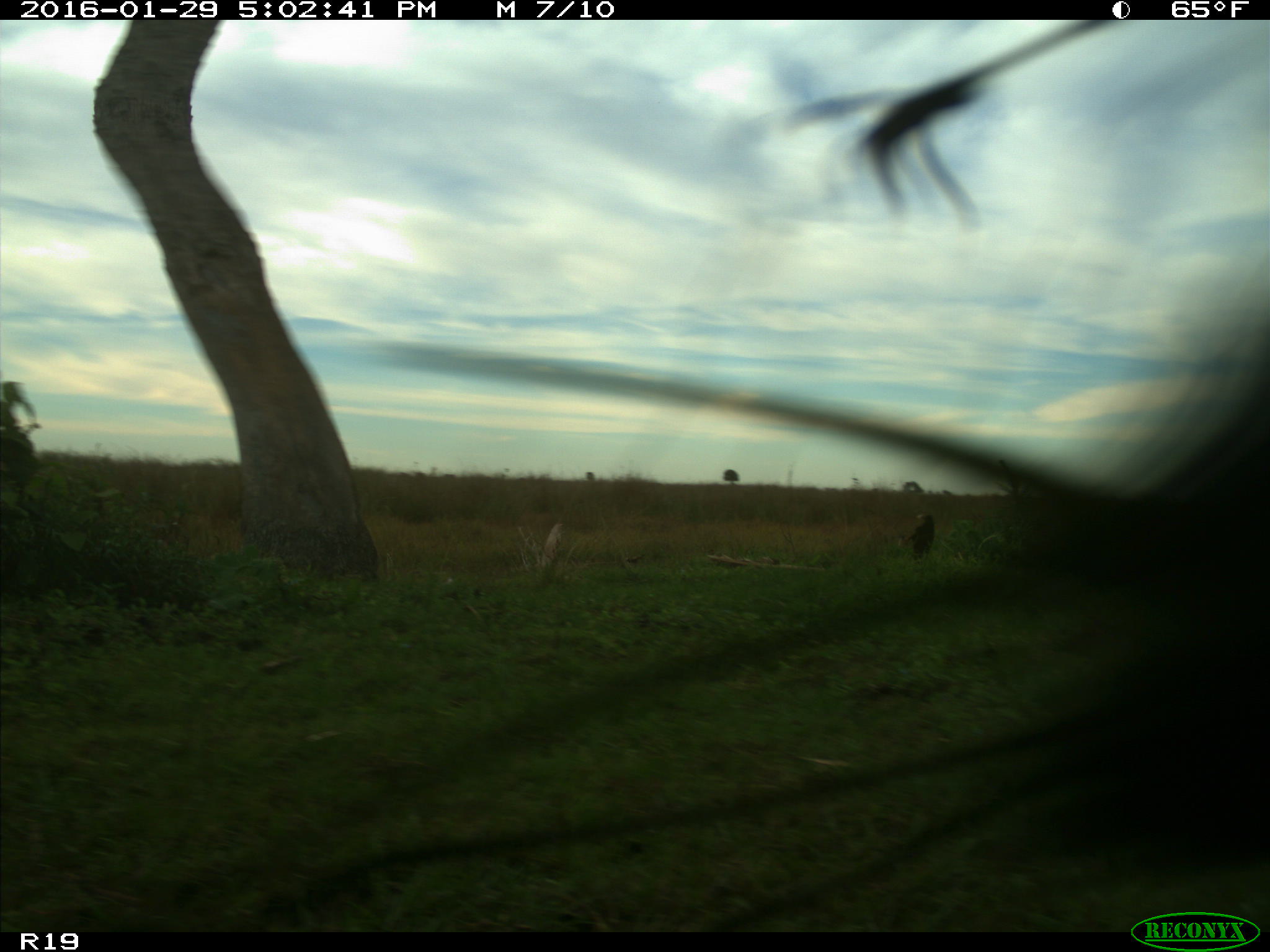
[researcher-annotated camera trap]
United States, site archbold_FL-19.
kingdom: Animalia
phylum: Chordata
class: Mammalia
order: Artiodactyla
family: Bovidae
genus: Bos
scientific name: Bos taurus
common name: domestic cow